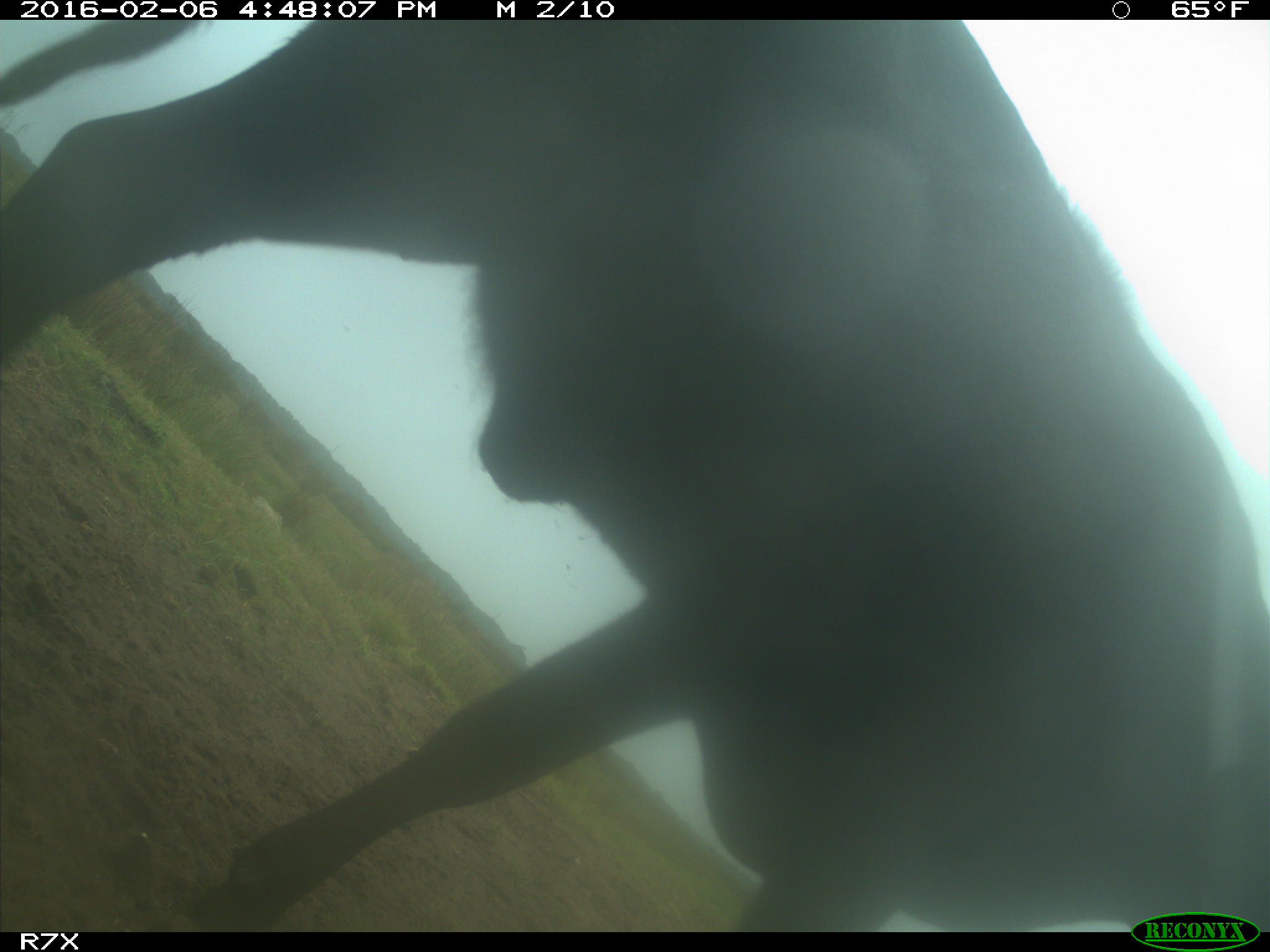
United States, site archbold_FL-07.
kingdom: Animalia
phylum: Chordata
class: Mammalia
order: Artiodactyla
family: Bovidae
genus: Bos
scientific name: Bos taurus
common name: domestic cow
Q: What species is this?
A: Bos taurus (domestic cow).